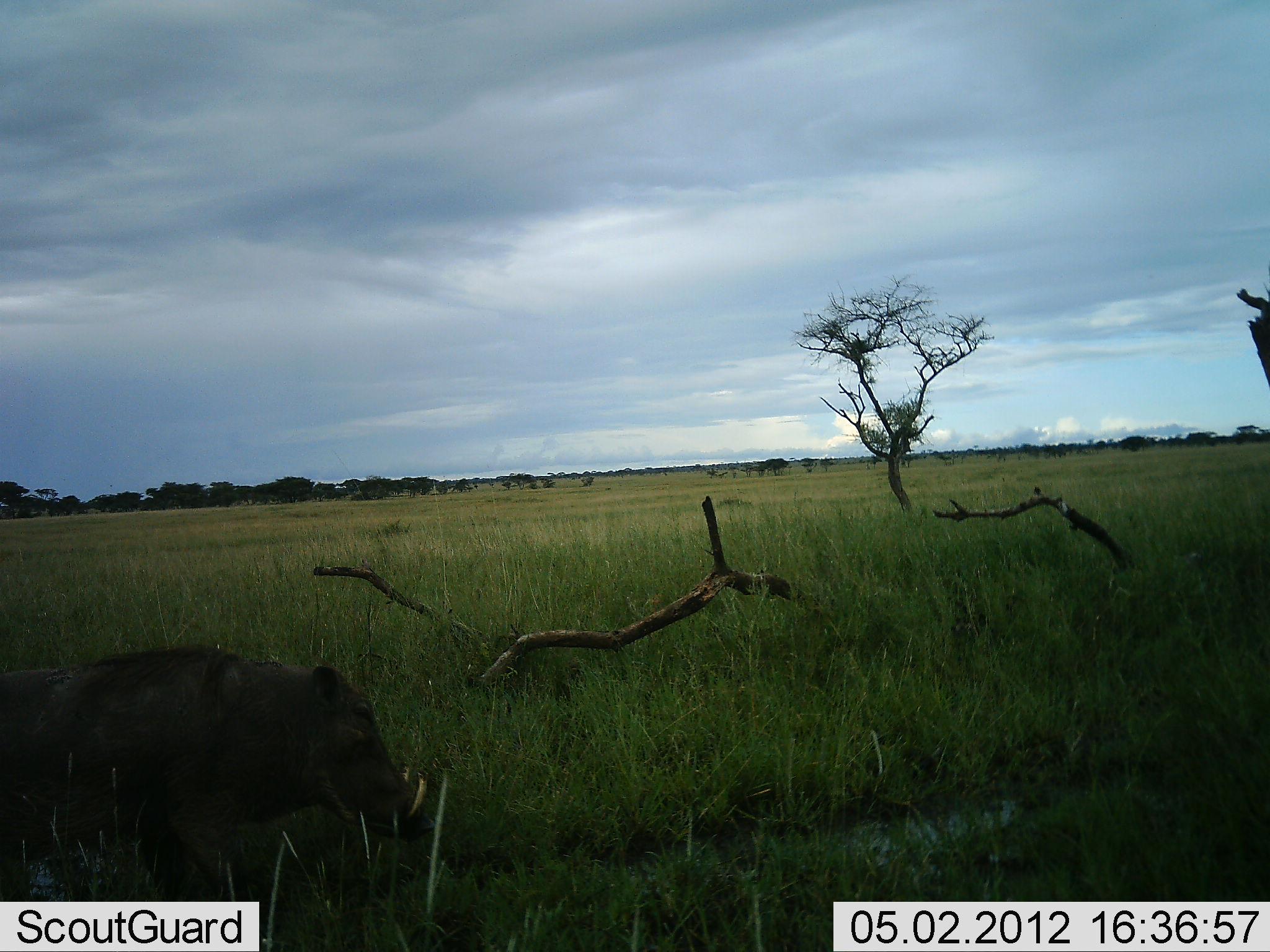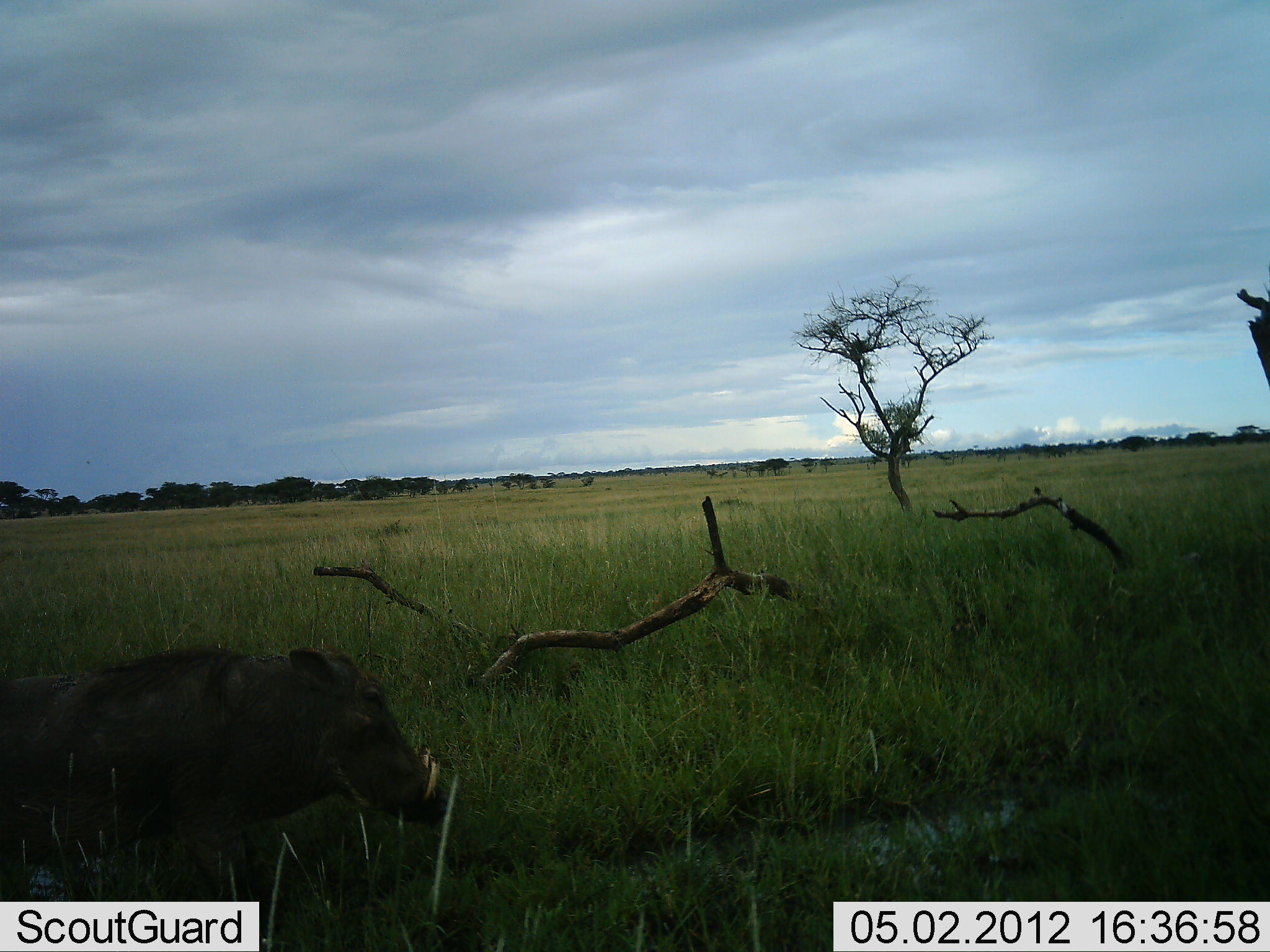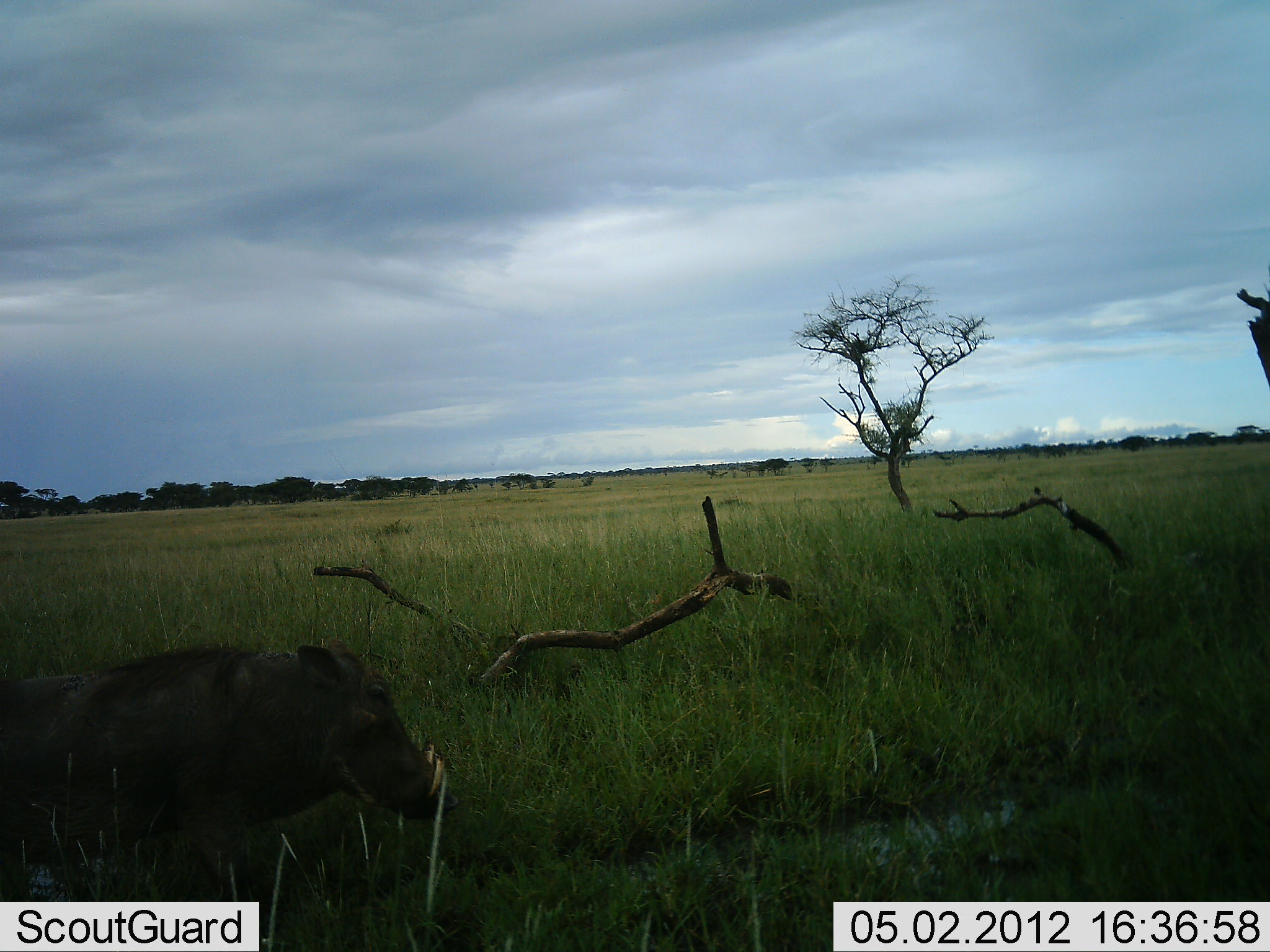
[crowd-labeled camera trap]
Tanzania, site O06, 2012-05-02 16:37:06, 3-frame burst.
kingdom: Animalia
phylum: Chordata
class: Mammalia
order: Artiodactyla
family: Suidae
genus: Phacochoerus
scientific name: Phacochoerus africanus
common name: warthog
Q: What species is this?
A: Warthog (Phacochoerus africanus).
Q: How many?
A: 1.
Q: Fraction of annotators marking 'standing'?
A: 64%.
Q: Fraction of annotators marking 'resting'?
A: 5%.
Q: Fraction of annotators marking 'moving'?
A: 36%.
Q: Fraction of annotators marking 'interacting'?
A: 0%.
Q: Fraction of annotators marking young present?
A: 5%.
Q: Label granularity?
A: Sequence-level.